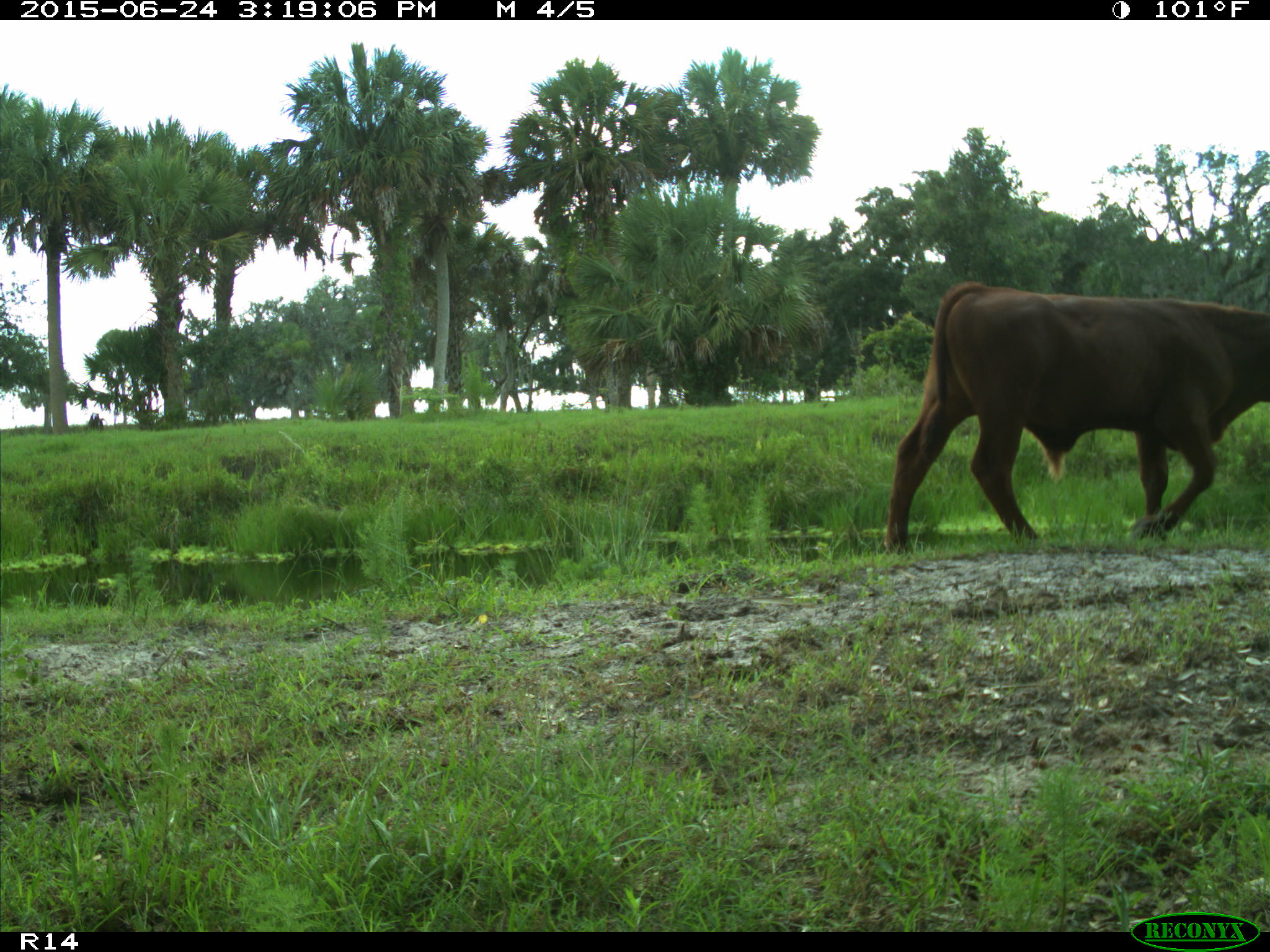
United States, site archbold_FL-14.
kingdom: Animalia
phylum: Chordata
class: Mammalia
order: Artiodactyla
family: Bovidae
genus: Bos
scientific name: Bos taurus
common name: domestic cow